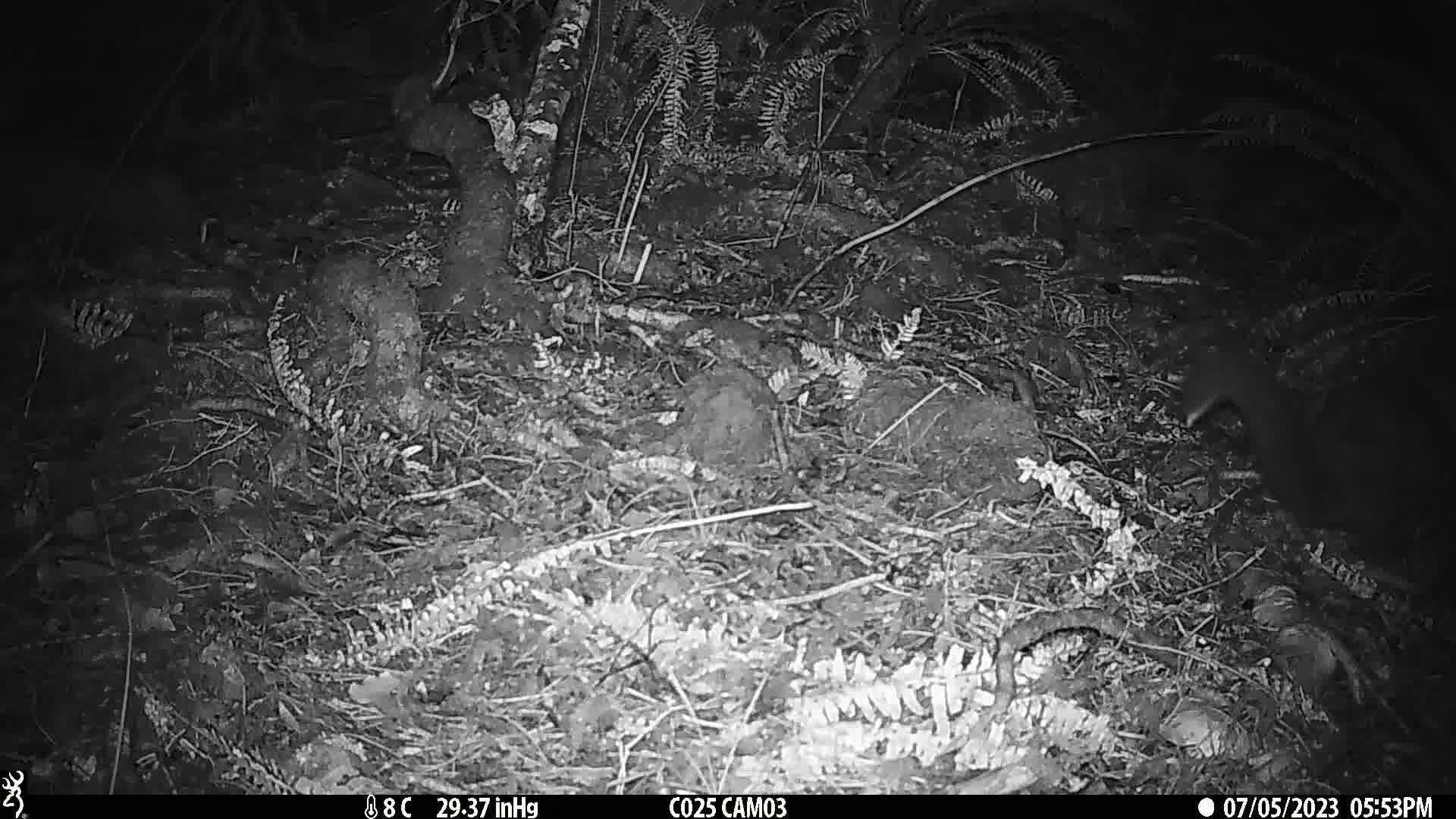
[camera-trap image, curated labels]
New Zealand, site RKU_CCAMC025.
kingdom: Animalia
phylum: Chordata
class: Mammalia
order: Diprotodontia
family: Phalangeridae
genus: Trichosurus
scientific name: Trichosurus vulpecula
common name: common brushtail possum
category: possum